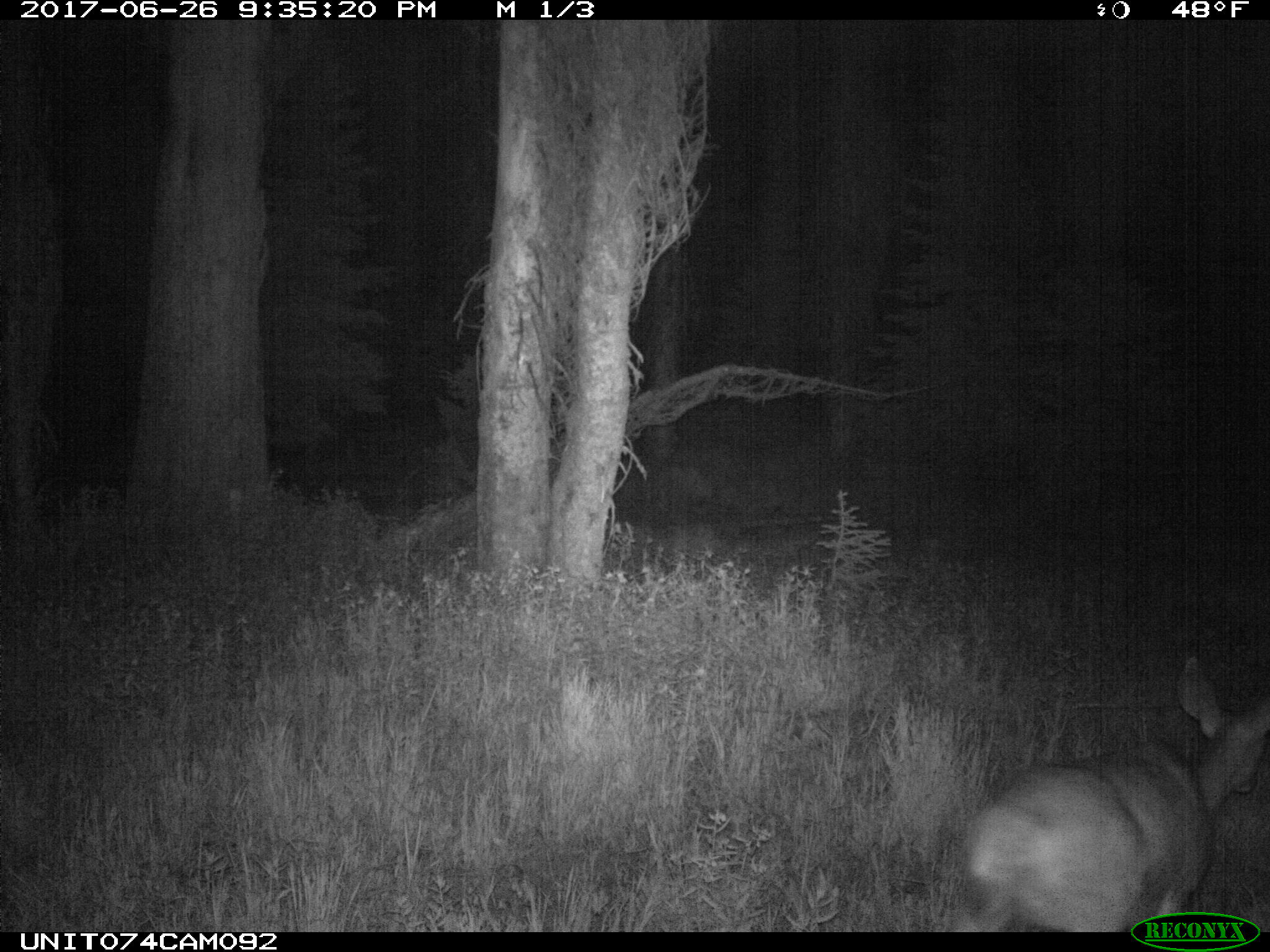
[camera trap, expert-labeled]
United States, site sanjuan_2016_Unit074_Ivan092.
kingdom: Animalia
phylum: Chordata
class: Mammalia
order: Artiodactyla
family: Cervidae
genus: Odocoileus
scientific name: Odocoileus hemionus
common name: mule deer